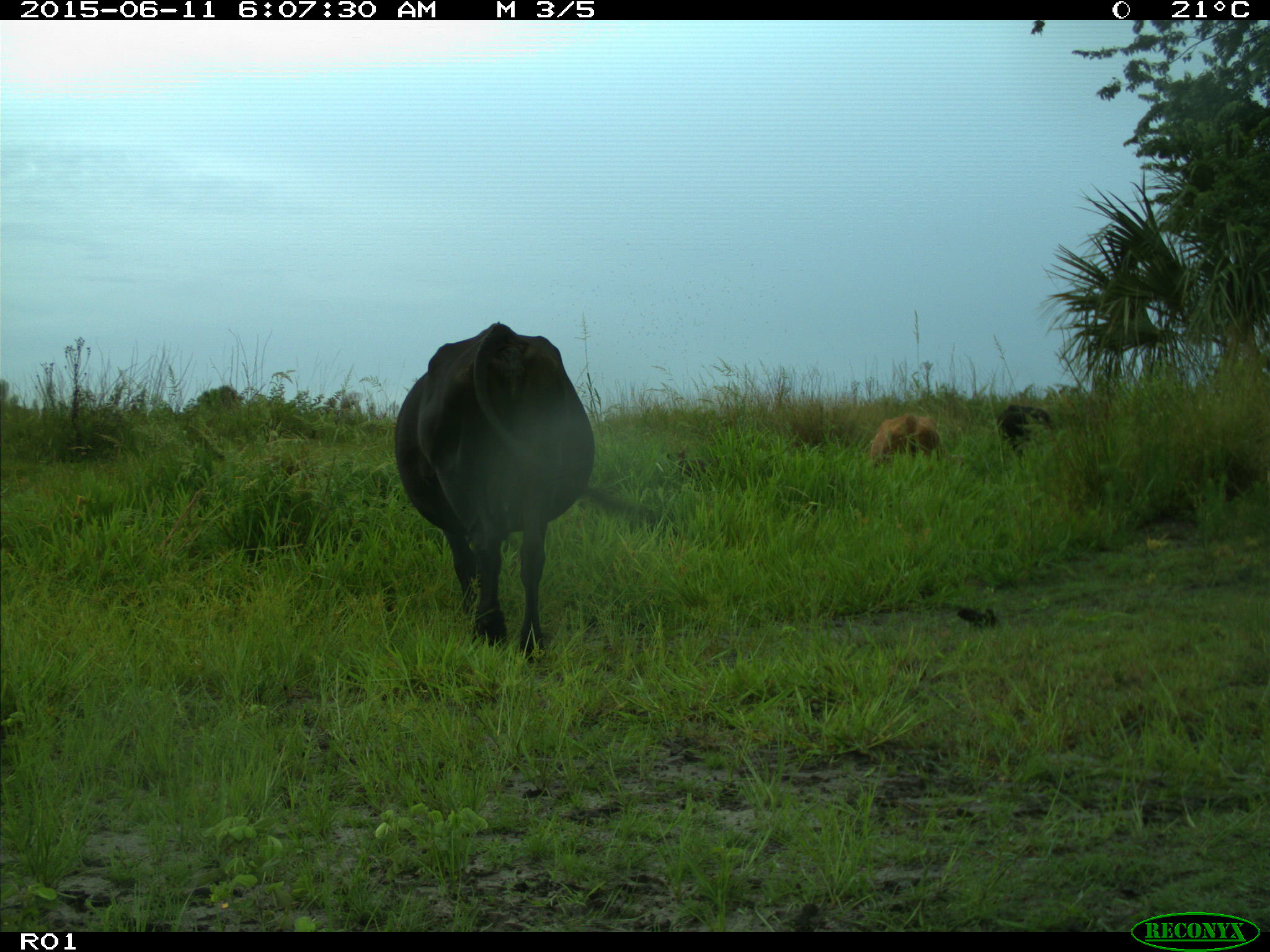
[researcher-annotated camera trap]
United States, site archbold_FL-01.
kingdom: Animalia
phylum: Chordata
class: Mammalia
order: Artiodactyla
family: Bovidae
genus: Bos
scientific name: Bos taurus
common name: domestic cow